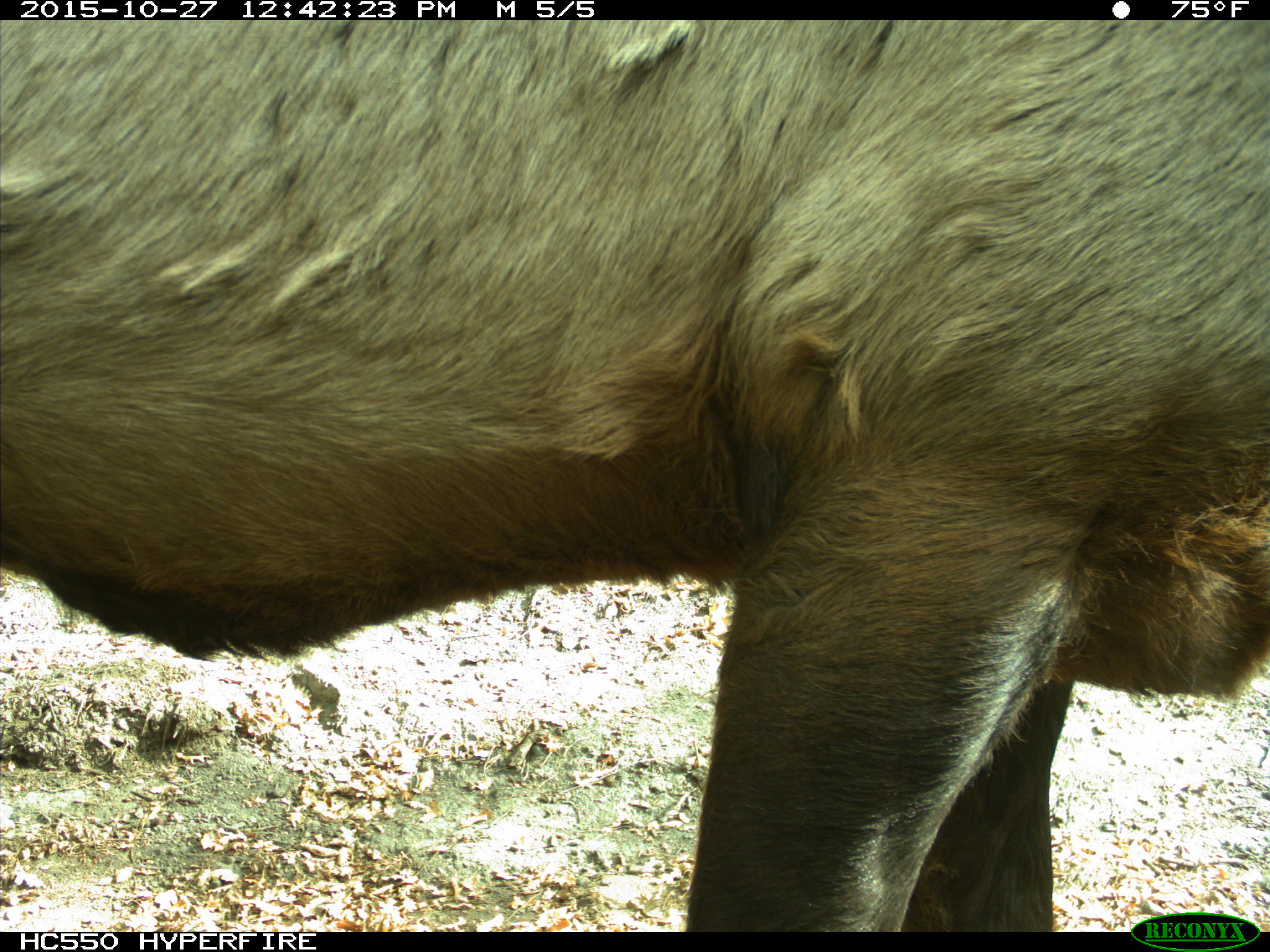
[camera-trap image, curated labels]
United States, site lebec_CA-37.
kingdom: Animalia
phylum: Chordata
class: Mammalia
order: Artiodactyla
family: Cervidae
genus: Cervus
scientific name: Cervus canadensis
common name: elk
Cervus canadensis (elk).